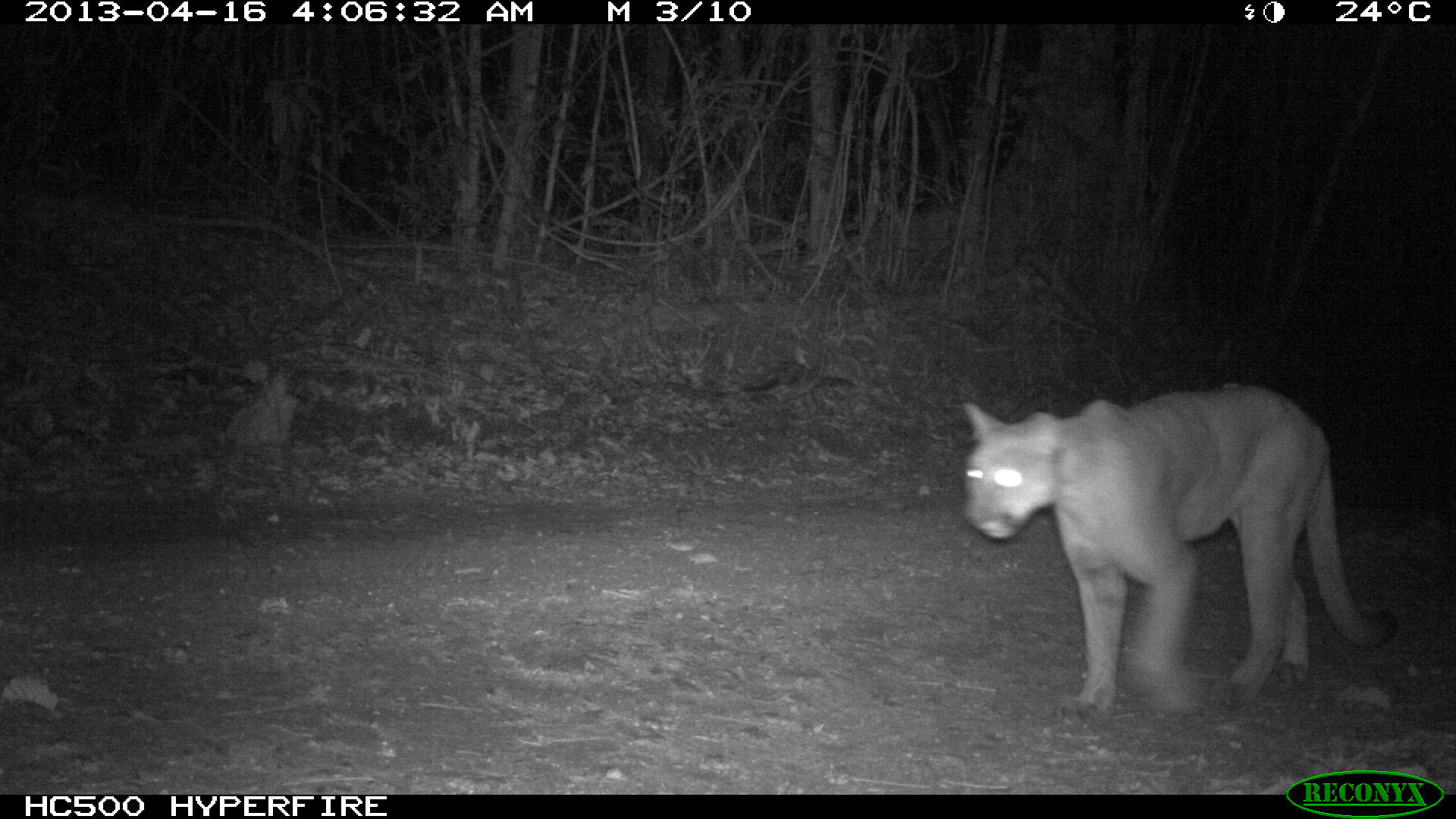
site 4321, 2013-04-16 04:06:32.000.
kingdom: Animalia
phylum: Chordata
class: Mammalia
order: Carnivora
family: Felidae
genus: Puma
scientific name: Puma concolor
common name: mountain lion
Puma concolor (mountain lion), count 1.